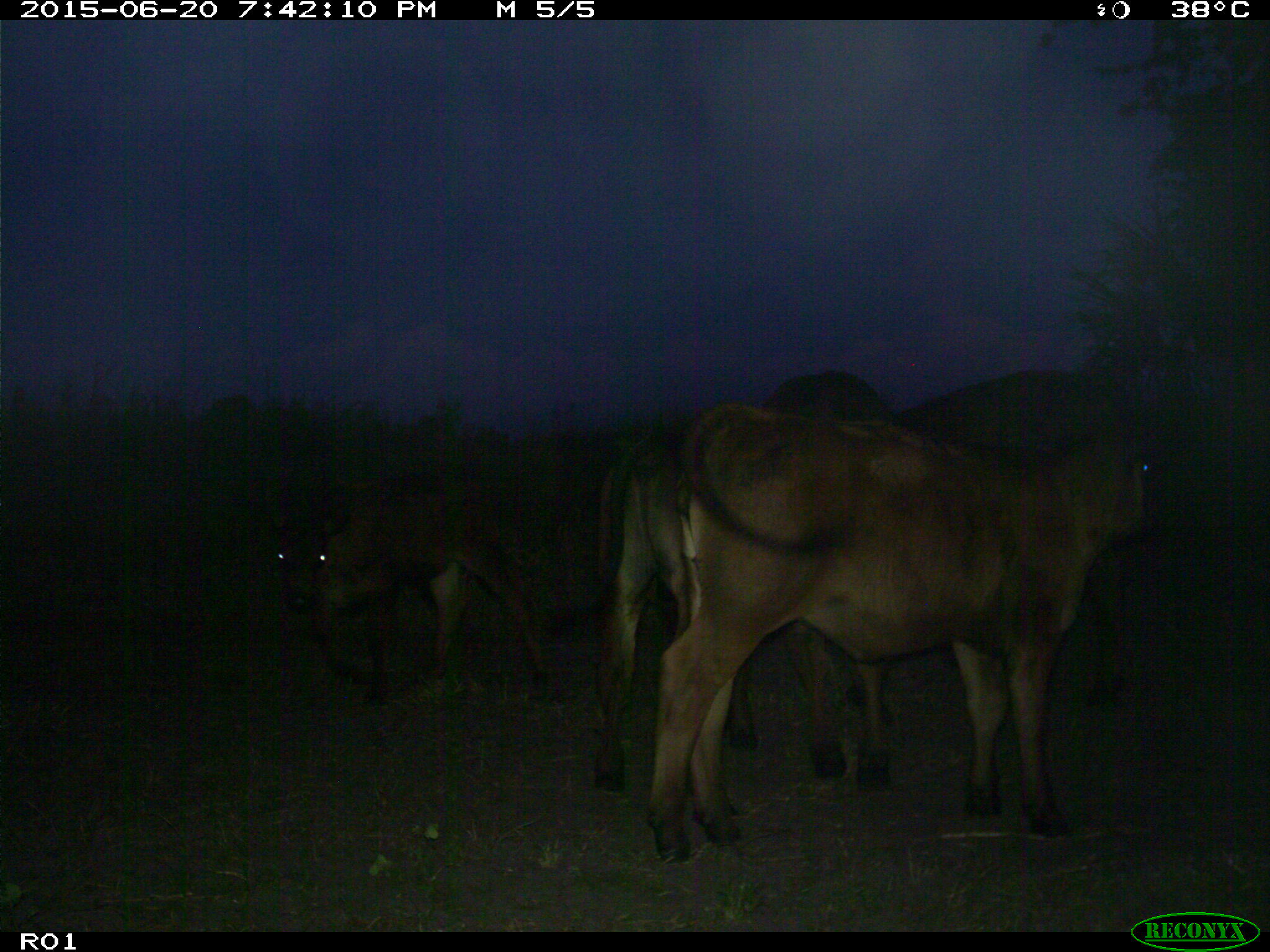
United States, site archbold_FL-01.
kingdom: Animalia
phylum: Chordata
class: Mammalia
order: Artiodactyla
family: Bovidae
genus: Bos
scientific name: Bos taurus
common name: domestic cow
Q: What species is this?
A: Bos taurus (domestic cow).